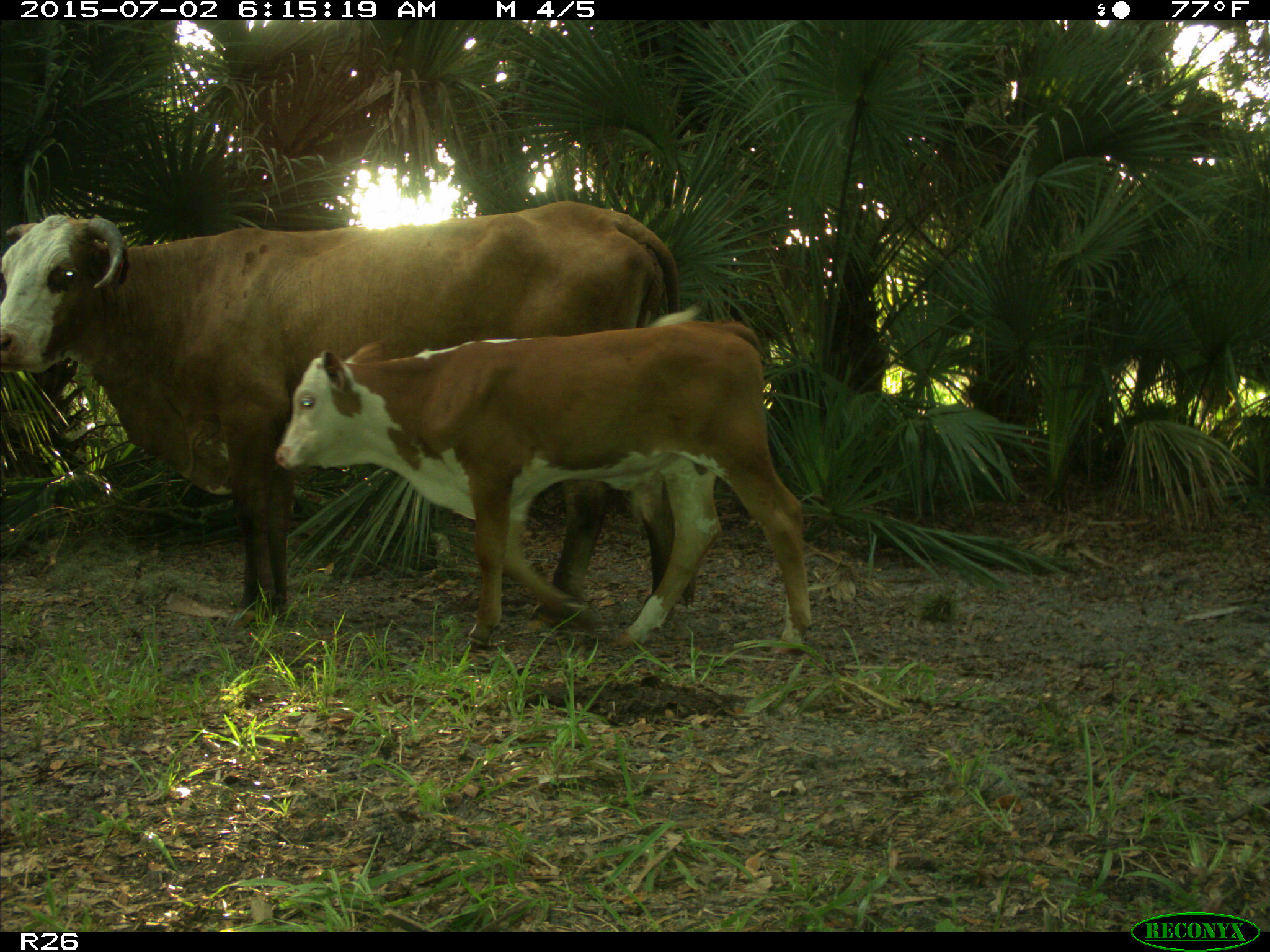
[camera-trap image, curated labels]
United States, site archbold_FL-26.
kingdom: Animalia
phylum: Chordata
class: Mammalia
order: Artiodactyla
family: Bovidae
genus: Bos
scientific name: Bos taurus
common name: domestic cow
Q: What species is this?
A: Bos taurus (domestic cow).